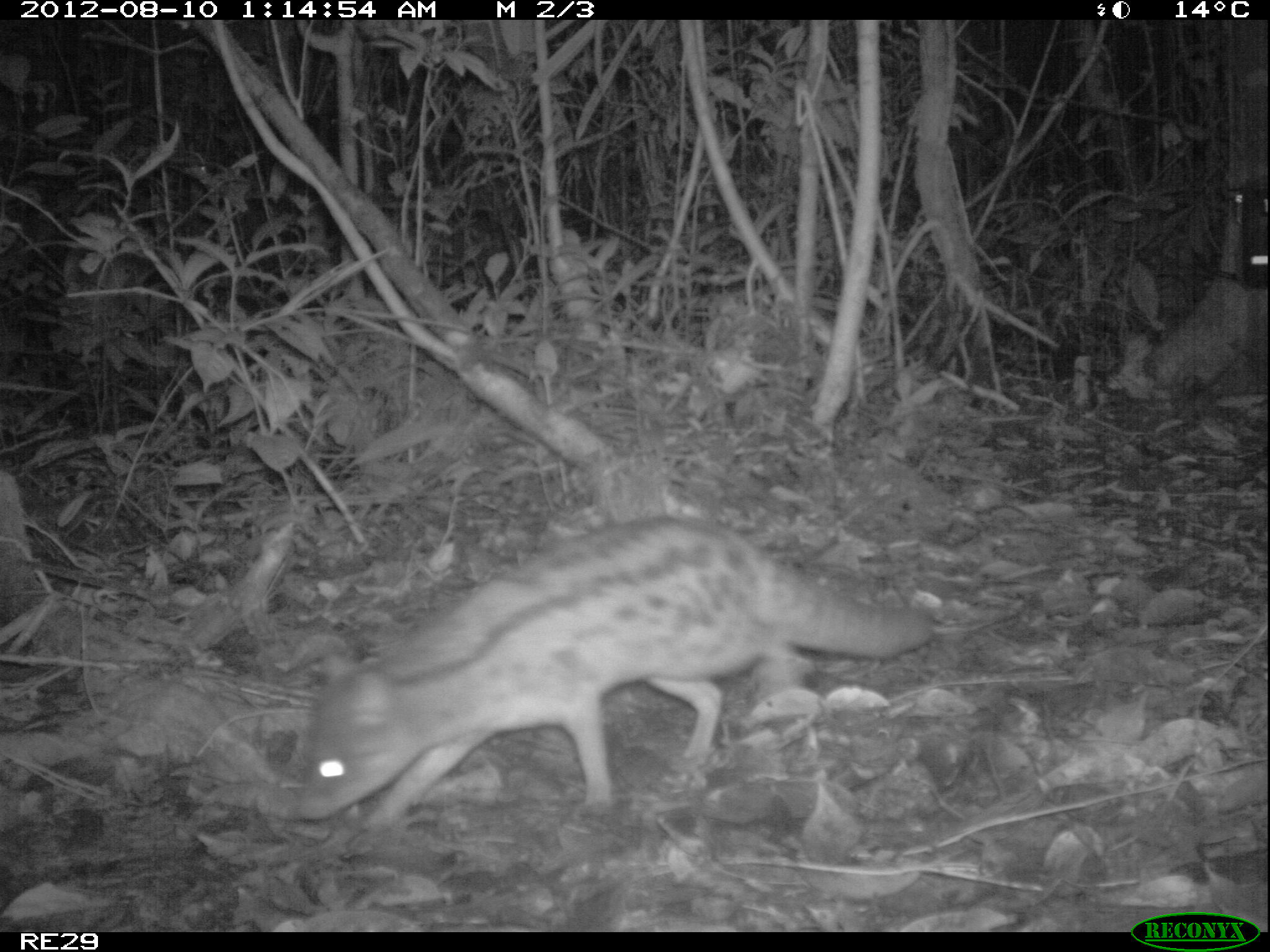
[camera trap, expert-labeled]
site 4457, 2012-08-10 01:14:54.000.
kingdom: Animalia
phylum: Chordata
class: Mammalia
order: Carnivora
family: Eupleridae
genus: Fossa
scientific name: Fossa fossana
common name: fanaloka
Fossa fossana (fanaloka), count 1.